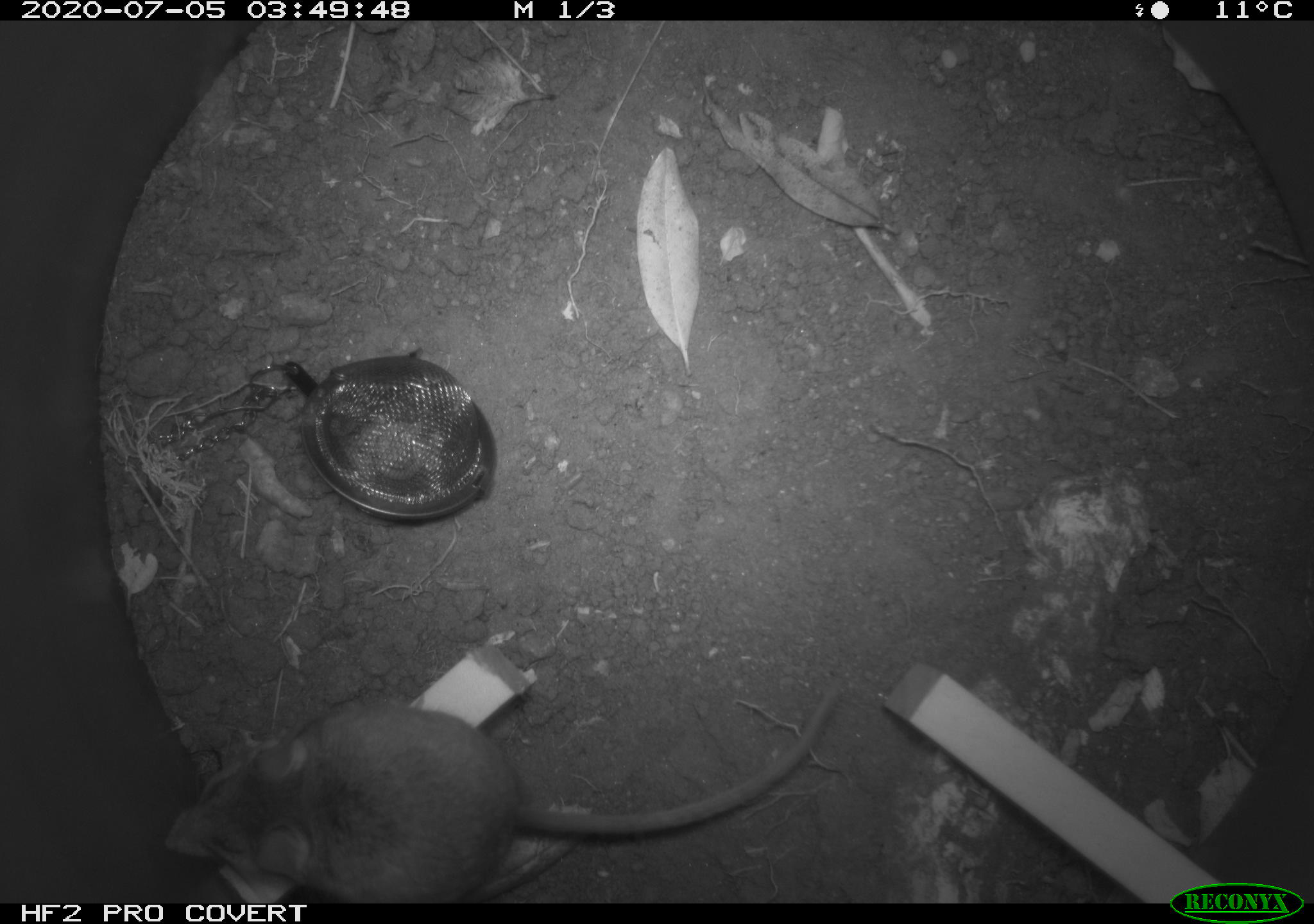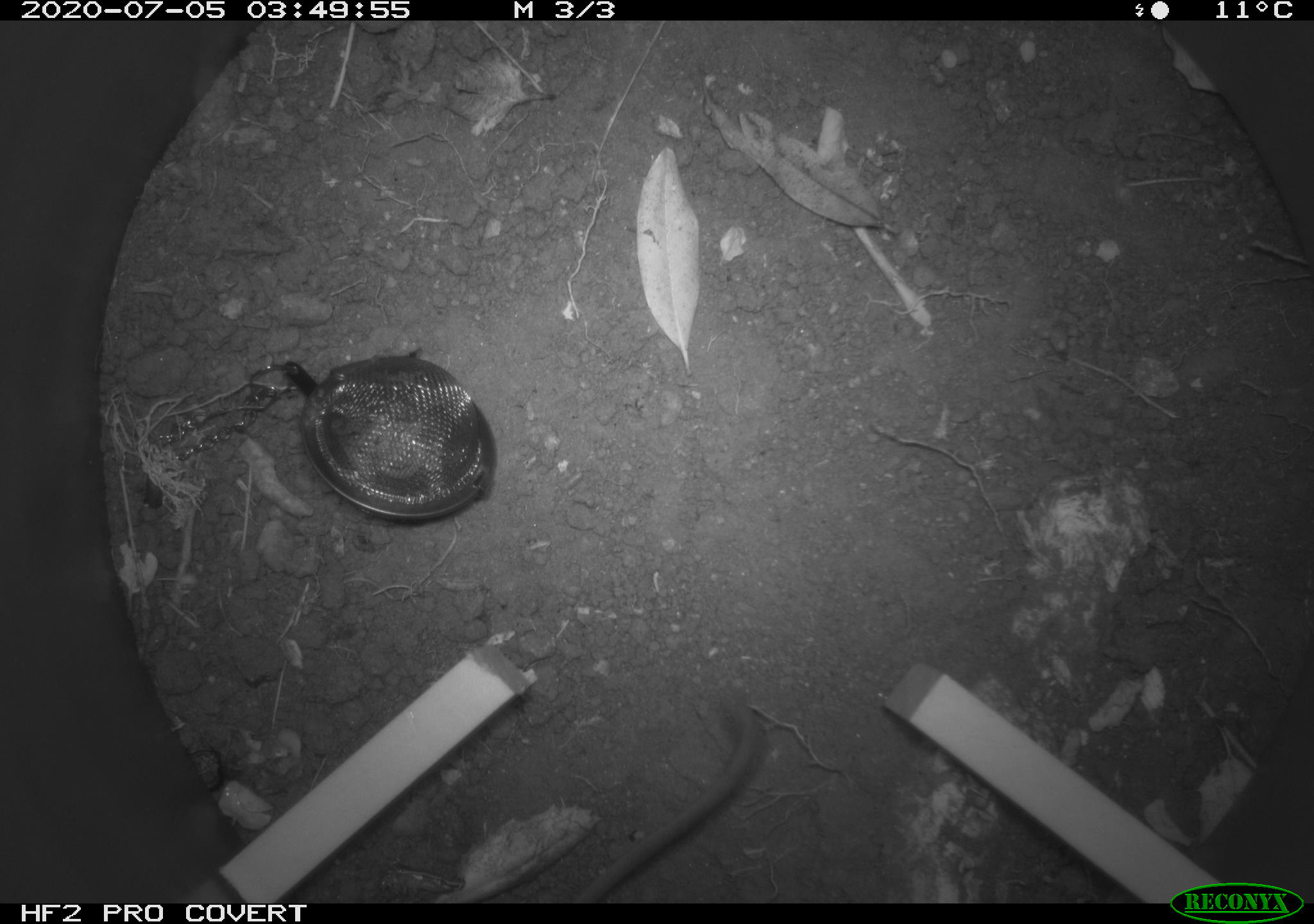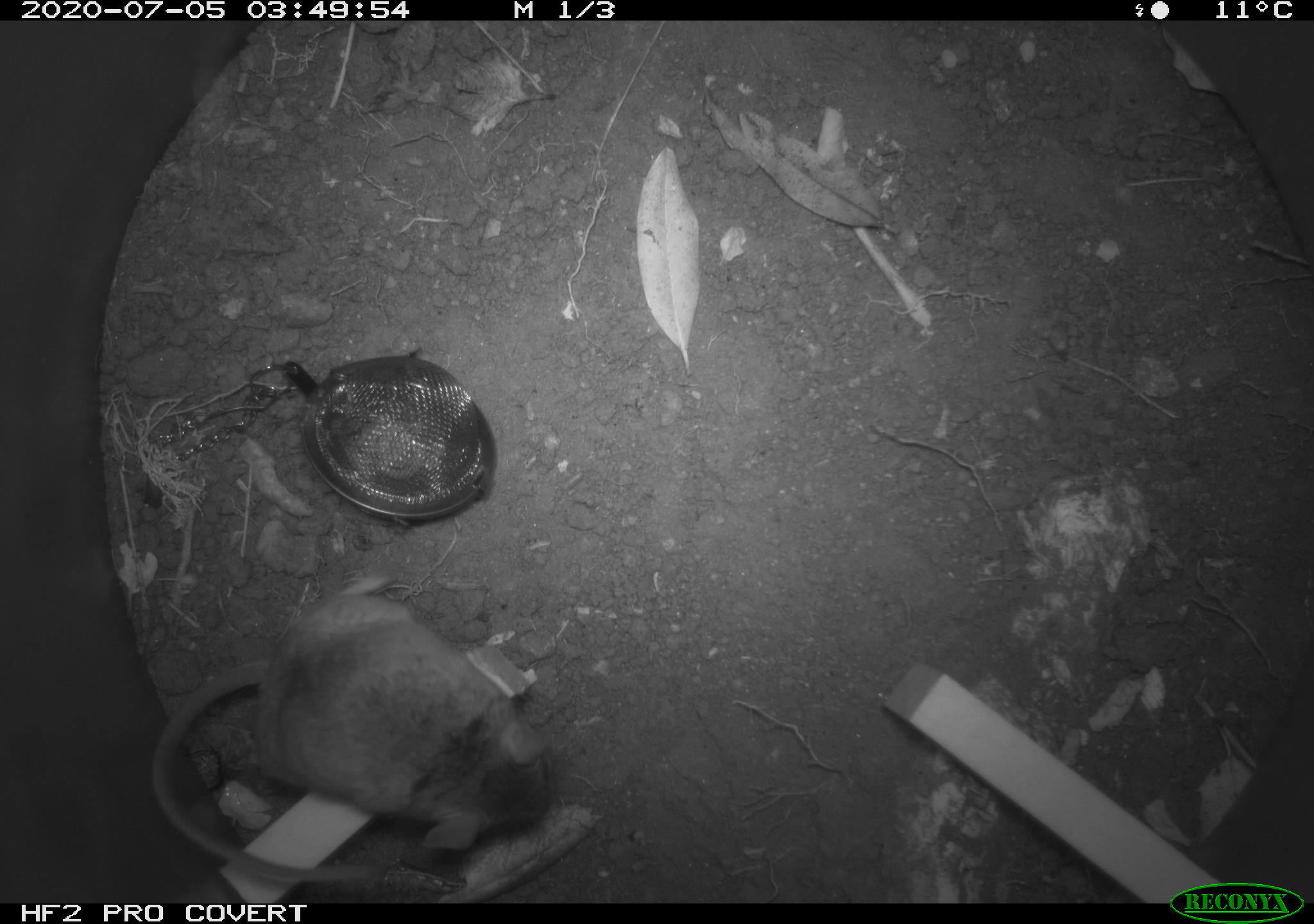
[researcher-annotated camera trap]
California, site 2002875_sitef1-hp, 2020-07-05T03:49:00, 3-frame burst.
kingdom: Animalia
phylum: Chordata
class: Mammalia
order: Rodentia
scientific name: Rodentia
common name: rodent